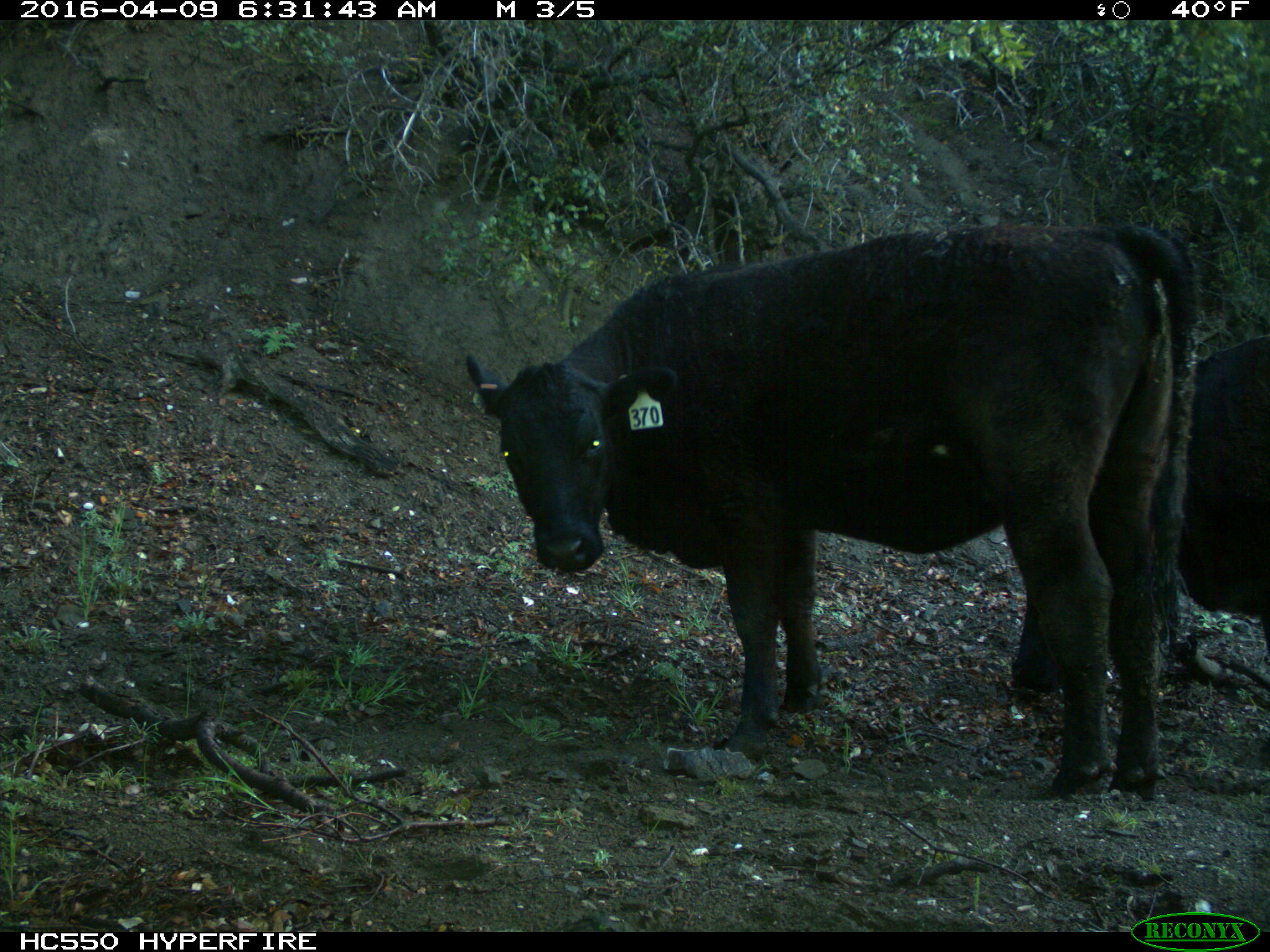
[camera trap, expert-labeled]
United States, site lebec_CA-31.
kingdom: Animalia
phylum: Chordata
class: Mammalia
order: Artiodactyla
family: Bovidae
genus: Bos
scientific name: Bos taurus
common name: domestic cow